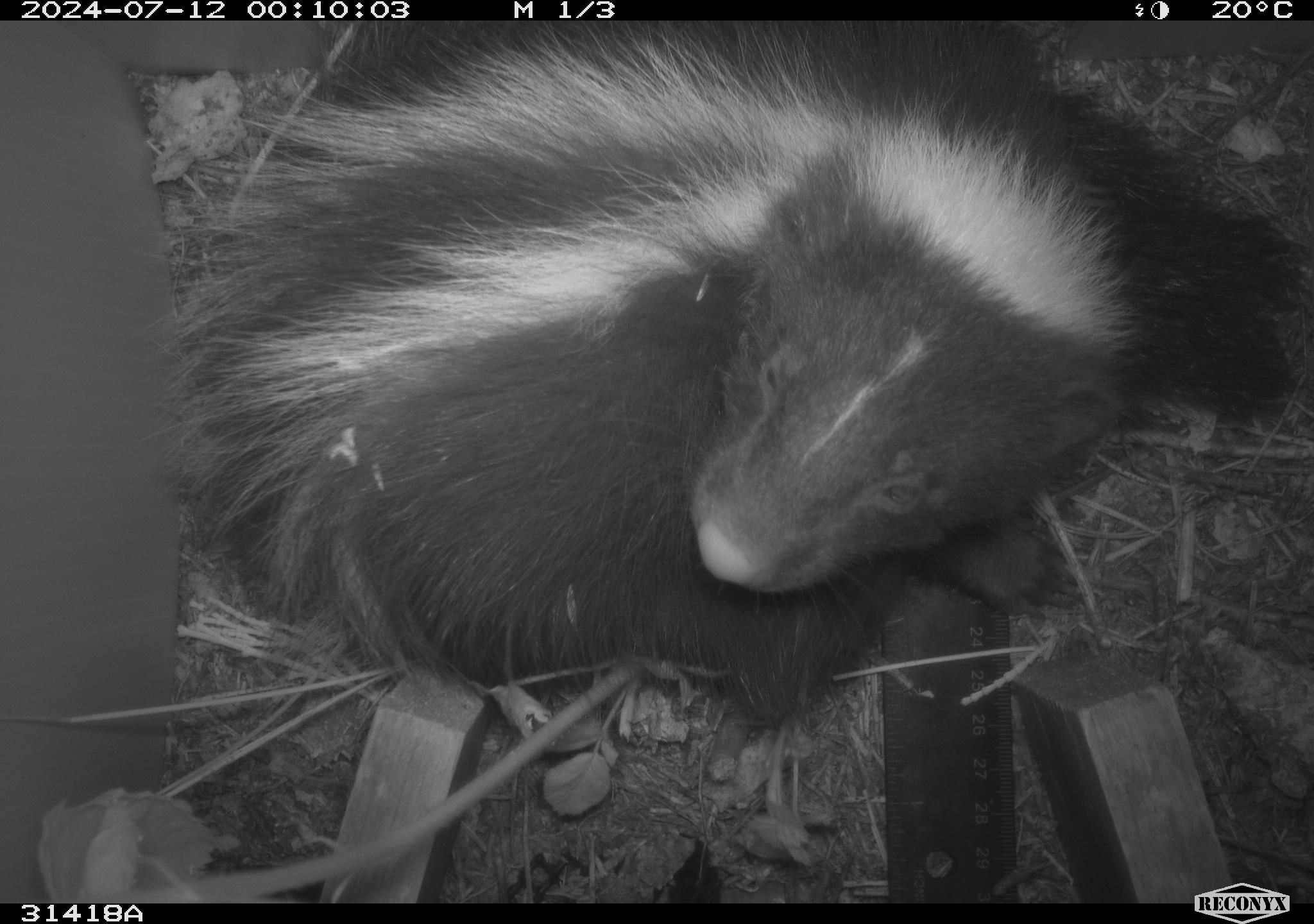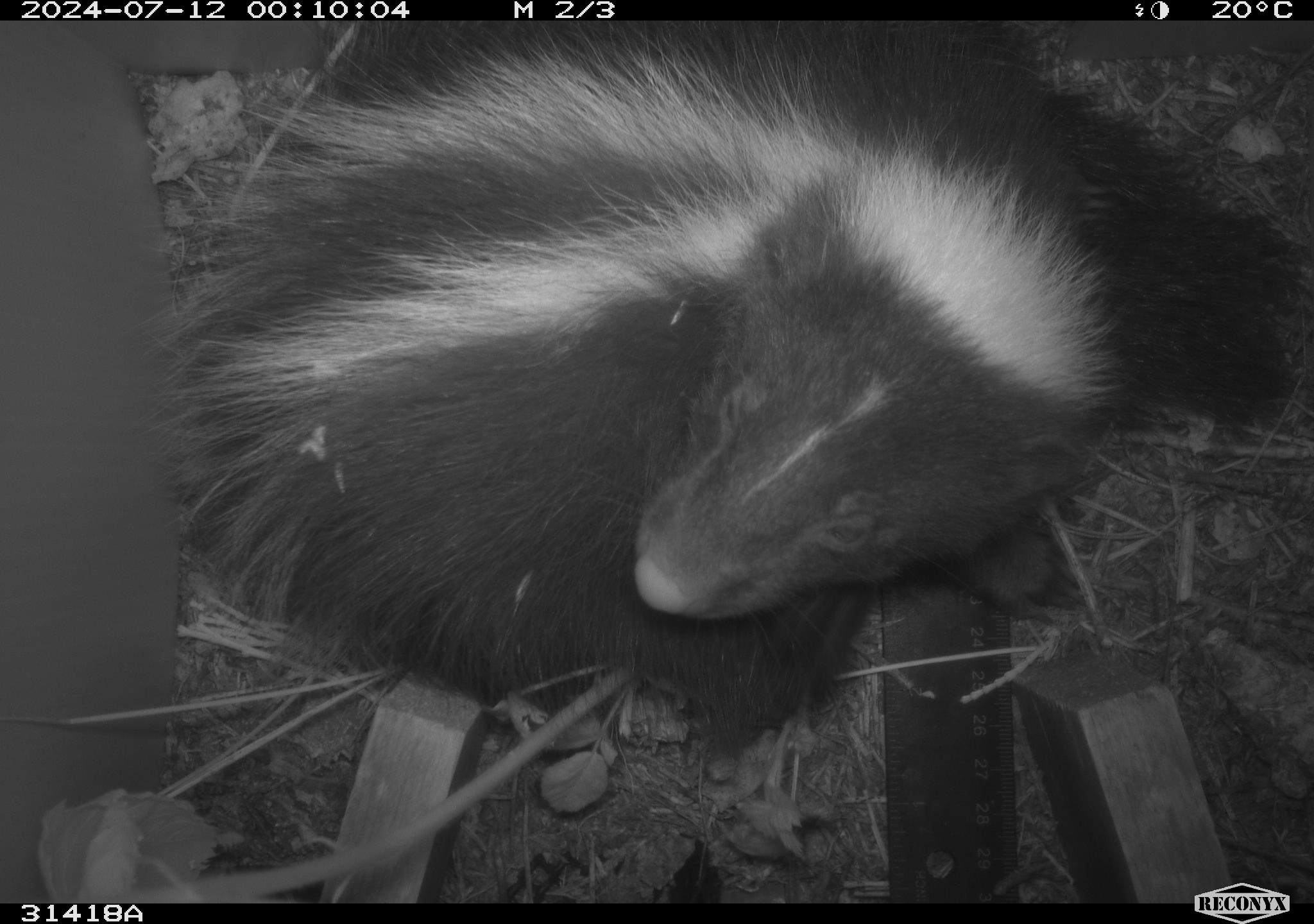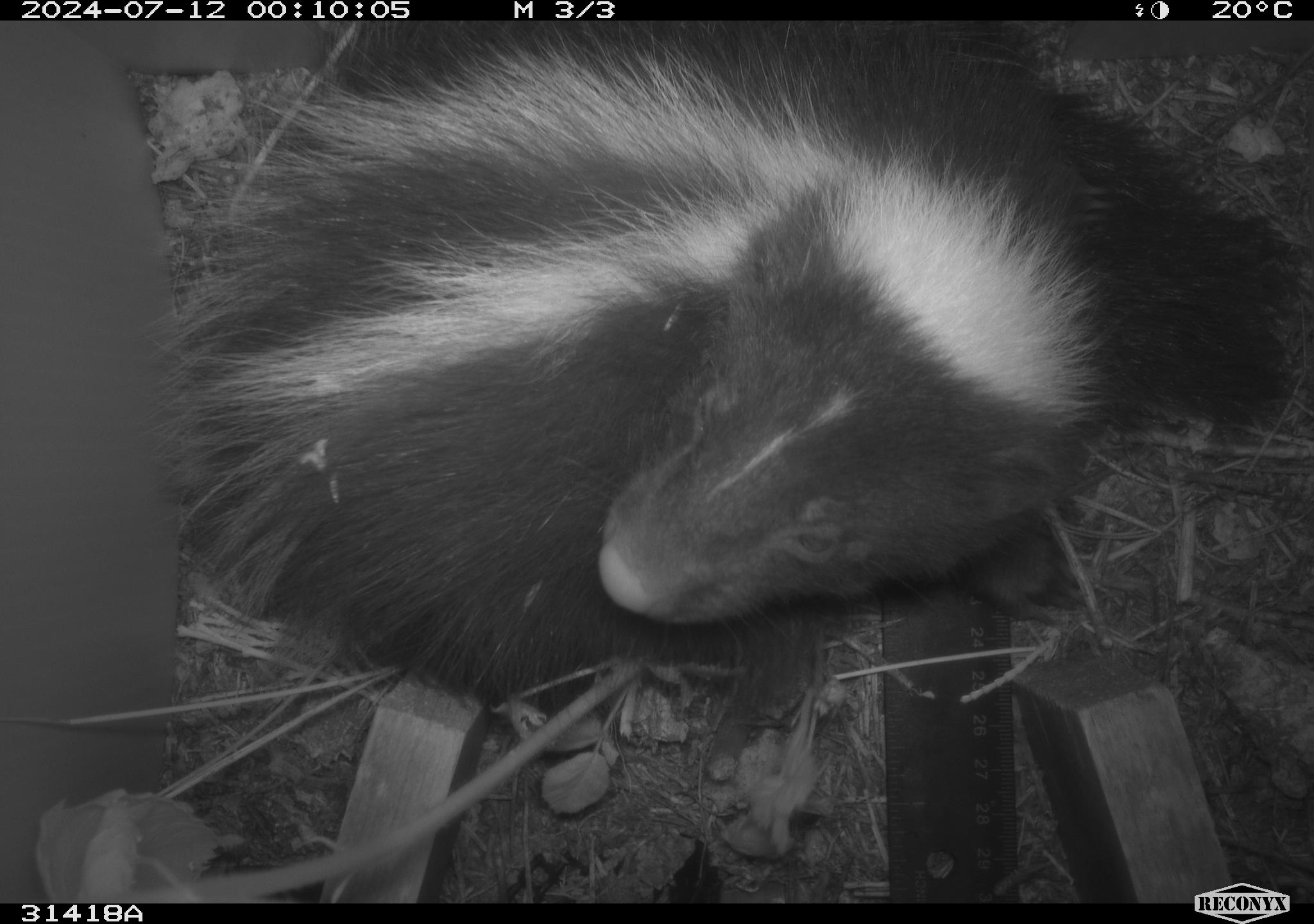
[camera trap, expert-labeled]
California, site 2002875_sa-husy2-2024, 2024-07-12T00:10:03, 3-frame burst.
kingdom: Animalia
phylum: Chordata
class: Mammalia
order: Carnivora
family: Mephitidae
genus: Mephitis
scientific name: Mephitis mephitis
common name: striped skunk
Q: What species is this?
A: Striped skunk (Mephitis mephitis).